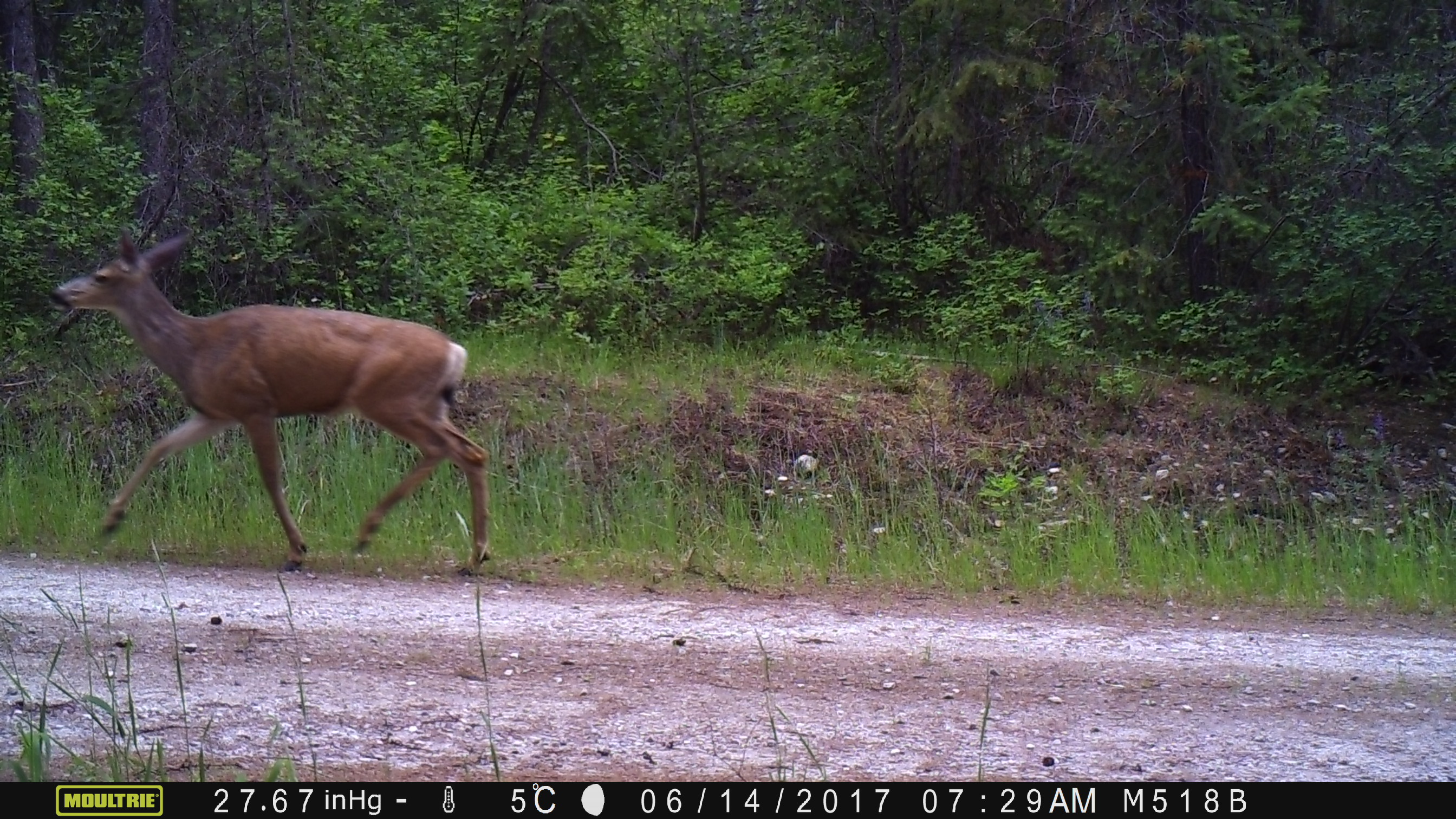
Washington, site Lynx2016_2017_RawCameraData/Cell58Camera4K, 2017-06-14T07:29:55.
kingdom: Animalia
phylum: Chordata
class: Mammalia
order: Artiodactyla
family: Cervidae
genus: Odocoileus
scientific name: Odocoileus hemionus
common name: mule deer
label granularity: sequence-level